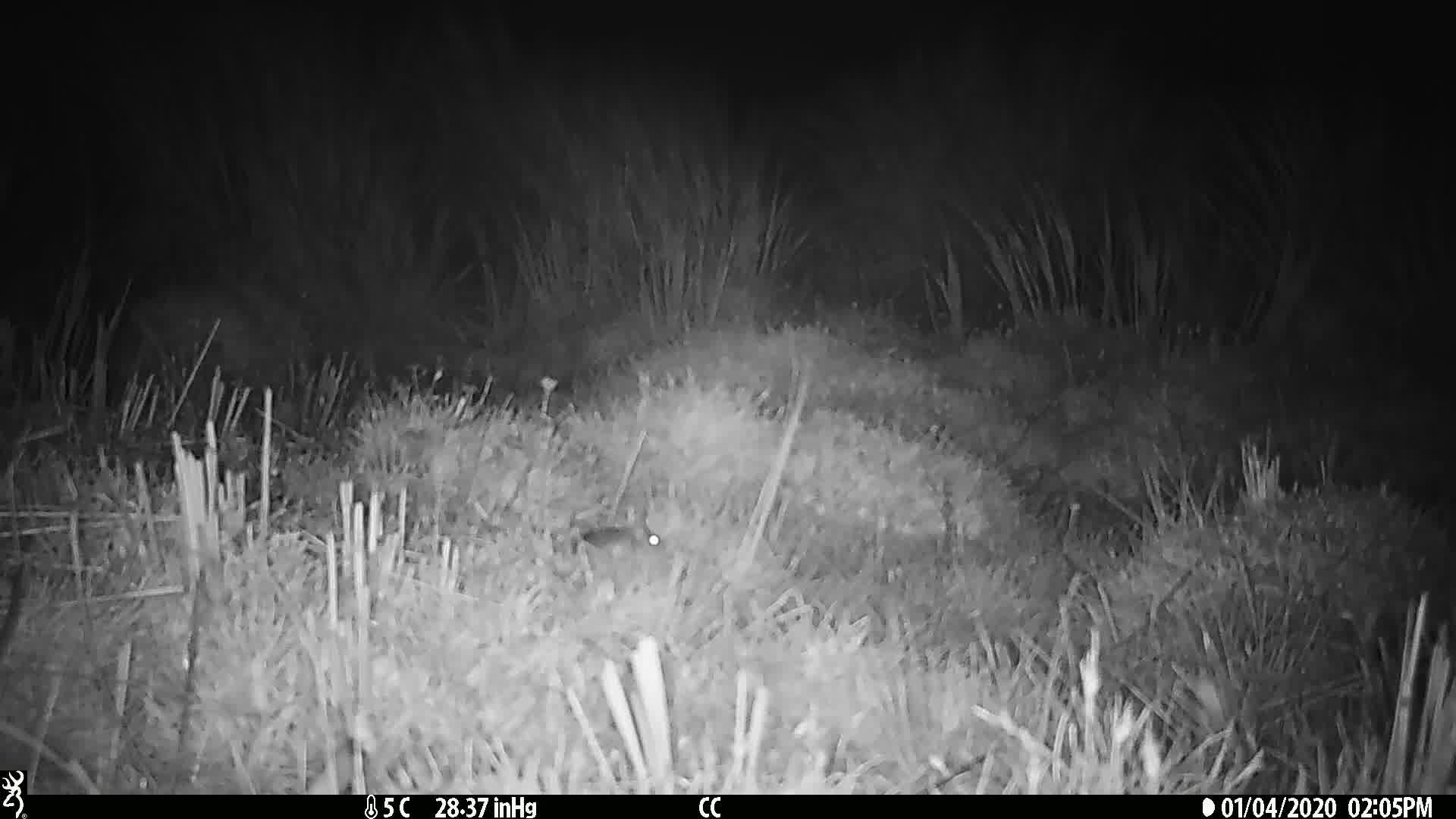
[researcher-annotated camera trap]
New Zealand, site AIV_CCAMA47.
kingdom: Animalia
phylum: Chordata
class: Mammalia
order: Rodentia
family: Muridae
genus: Mus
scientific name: Mus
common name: mouse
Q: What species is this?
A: Mouse (Mus).